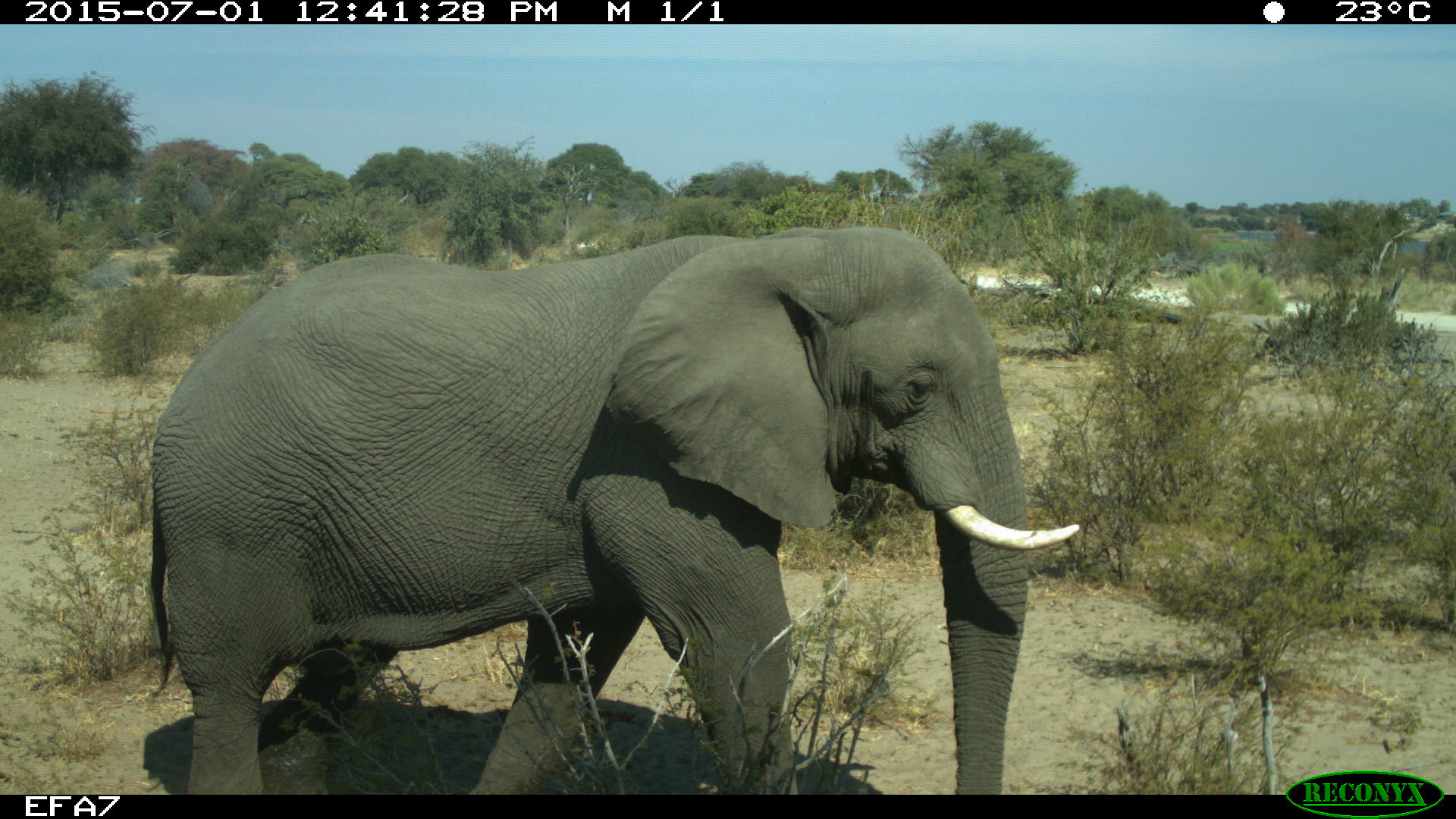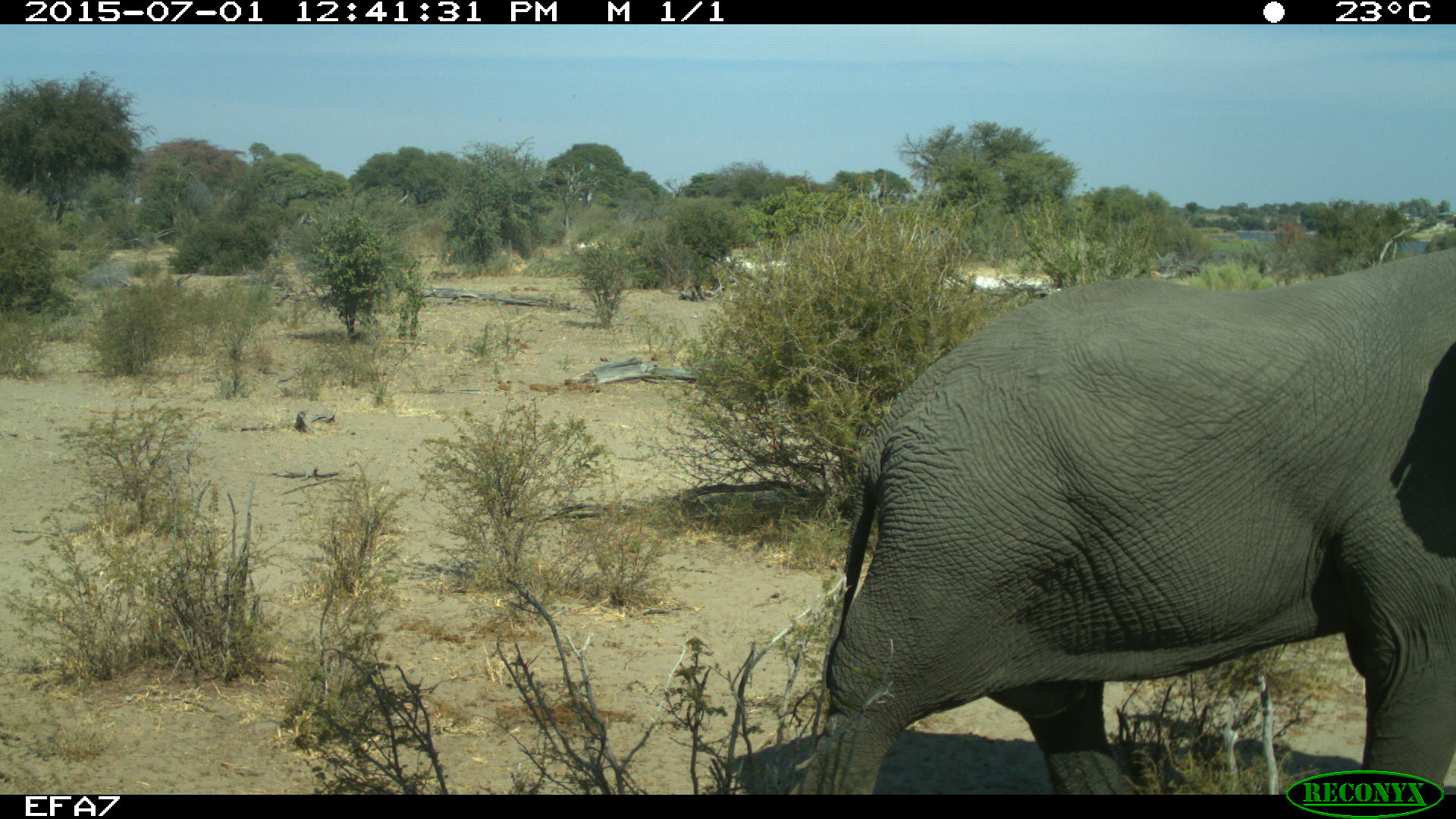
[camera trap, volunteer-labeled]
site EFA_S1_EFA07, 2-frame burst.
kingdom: Animalia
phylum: Chordata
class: Mammalia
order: Proboscidea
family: Elephantidae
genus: Loxodonta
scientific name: Loxodonta africana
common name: african bush elephant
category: elephant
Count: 1.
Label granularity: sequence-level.